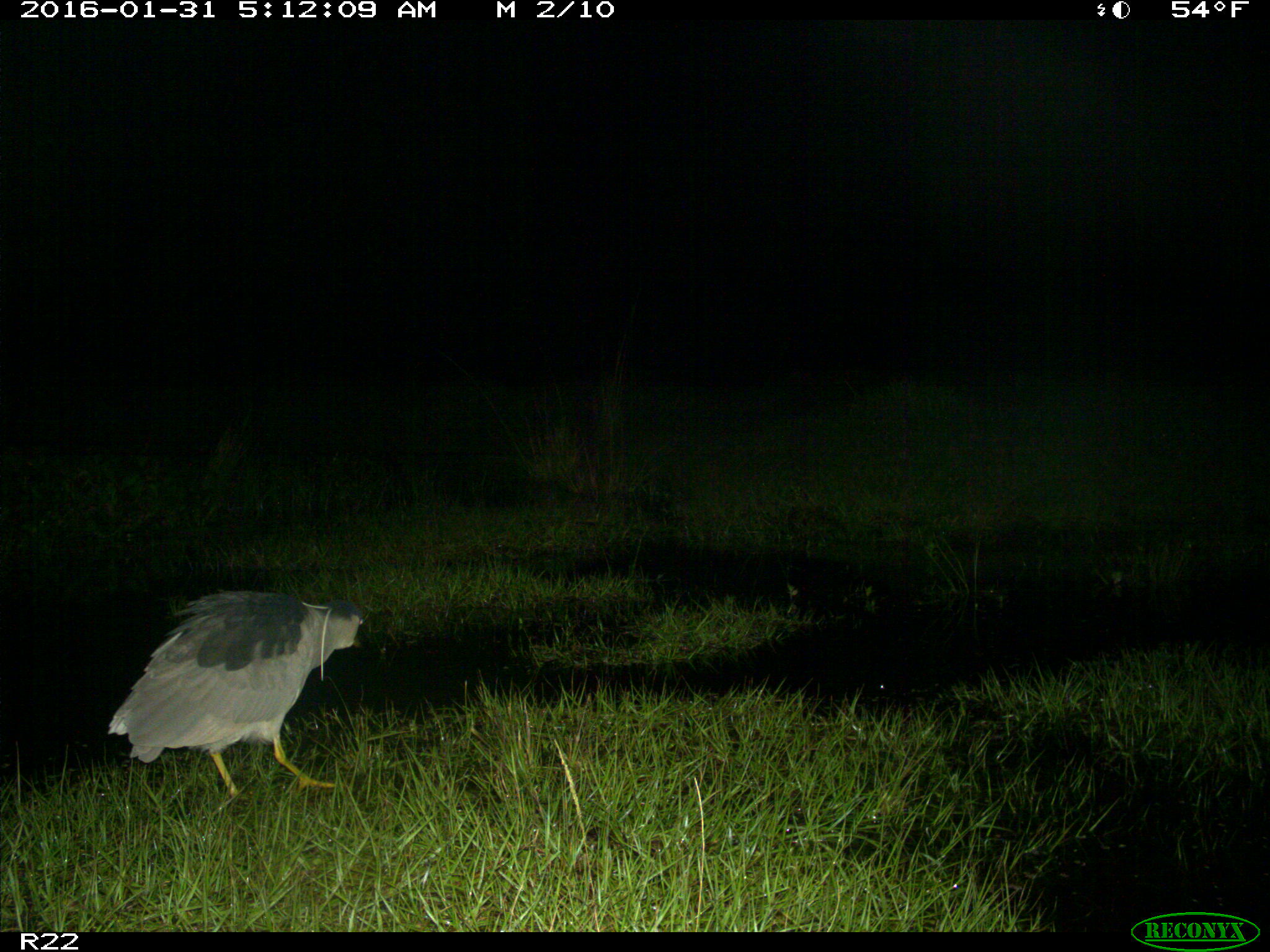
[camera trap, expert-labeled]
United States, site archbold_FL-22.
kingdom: Animalia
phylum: Chordata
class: Aves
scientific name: Aves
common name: birds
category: unidentified bird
Unidentified bird (birds) (Aves).